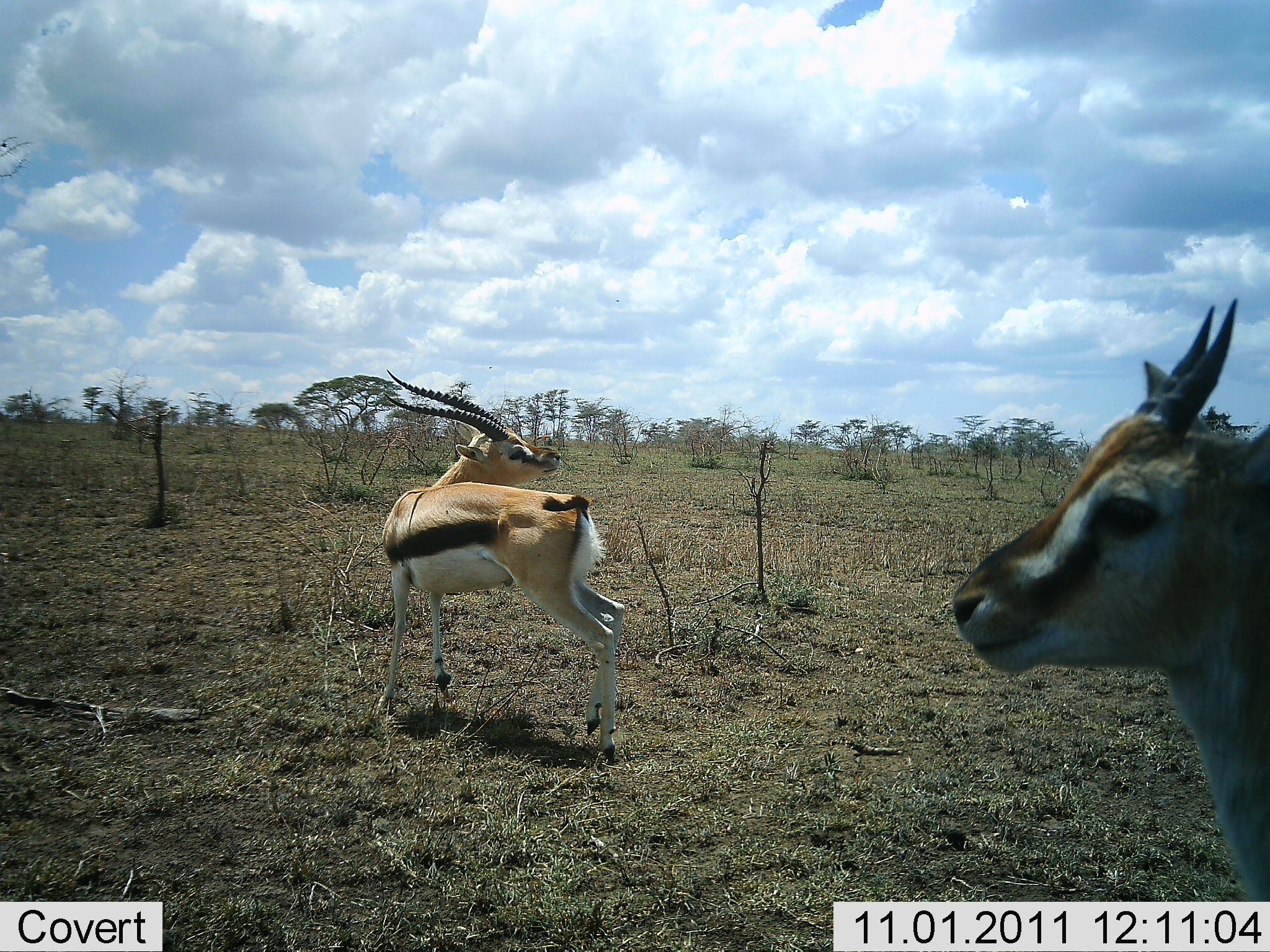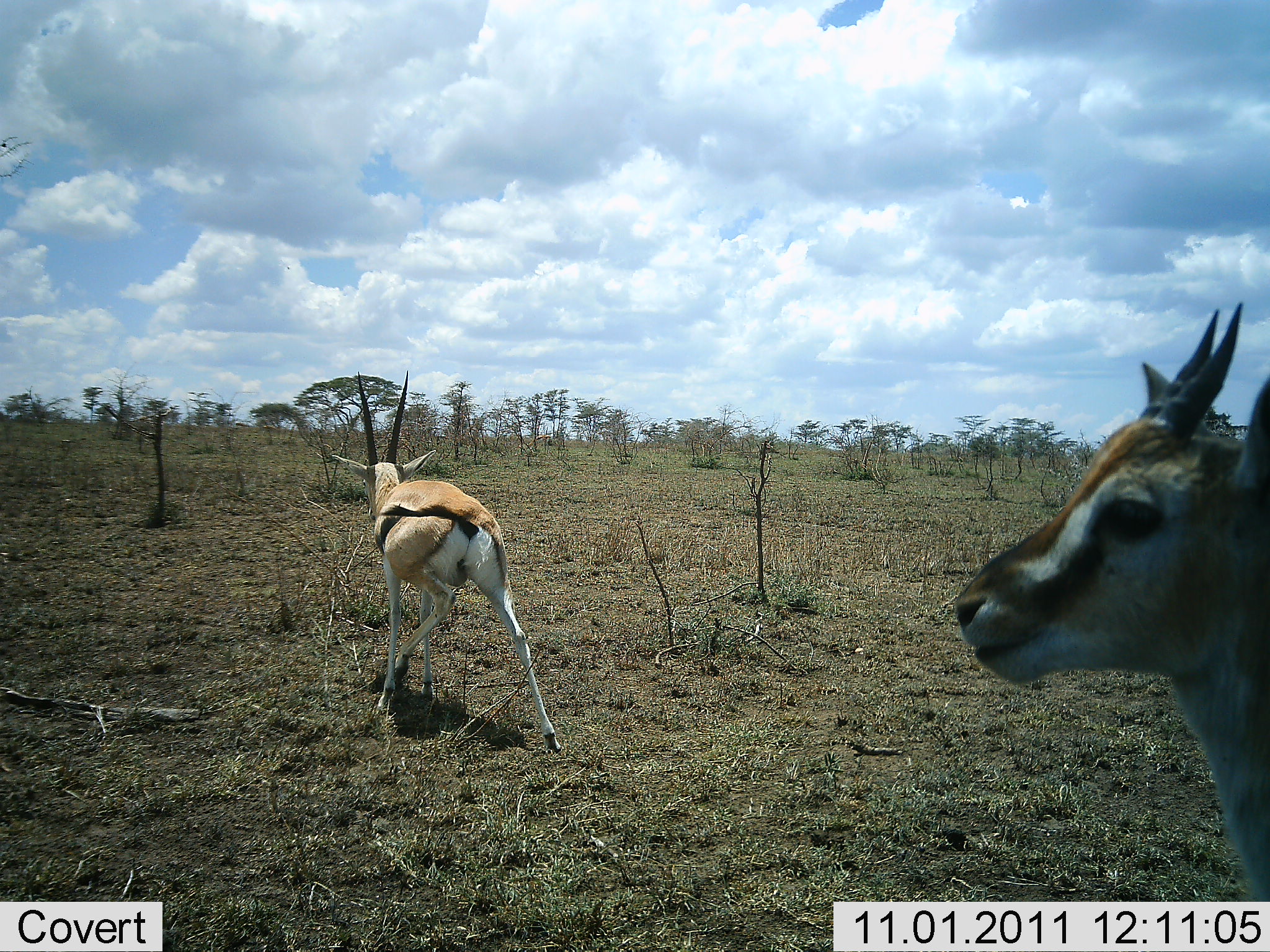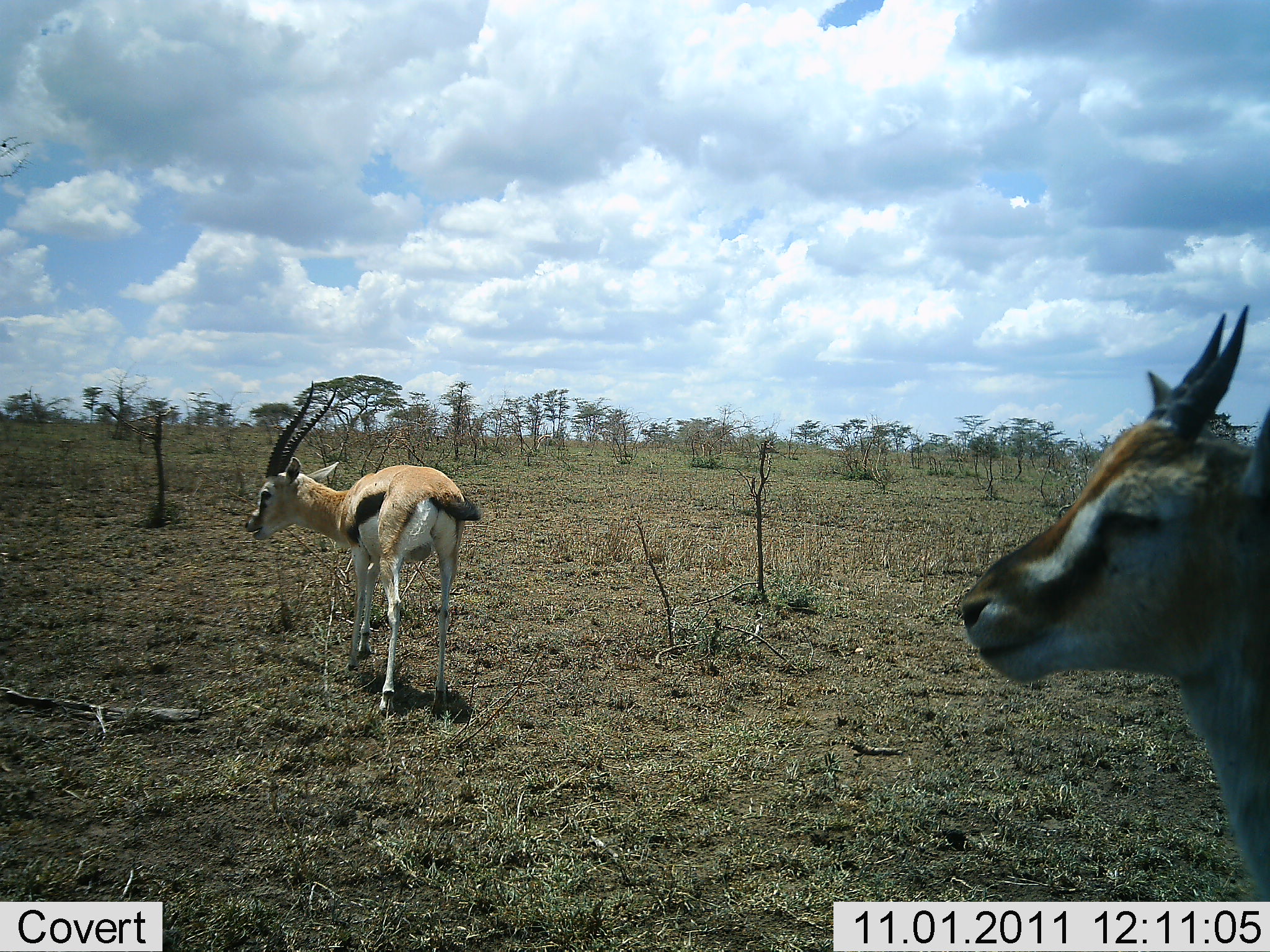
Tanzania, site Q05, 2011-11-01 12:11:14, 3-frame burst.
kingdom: Animalia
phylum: Chordata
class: Mammalia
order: Artiodactyla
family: Bovidae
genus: Eudorcas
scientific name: Eudorcas thomsonii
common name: thomson's gazelle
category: gazellethomsons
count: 2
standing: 79%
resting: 0%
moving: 50%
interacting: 7%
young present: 0%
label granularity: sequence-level